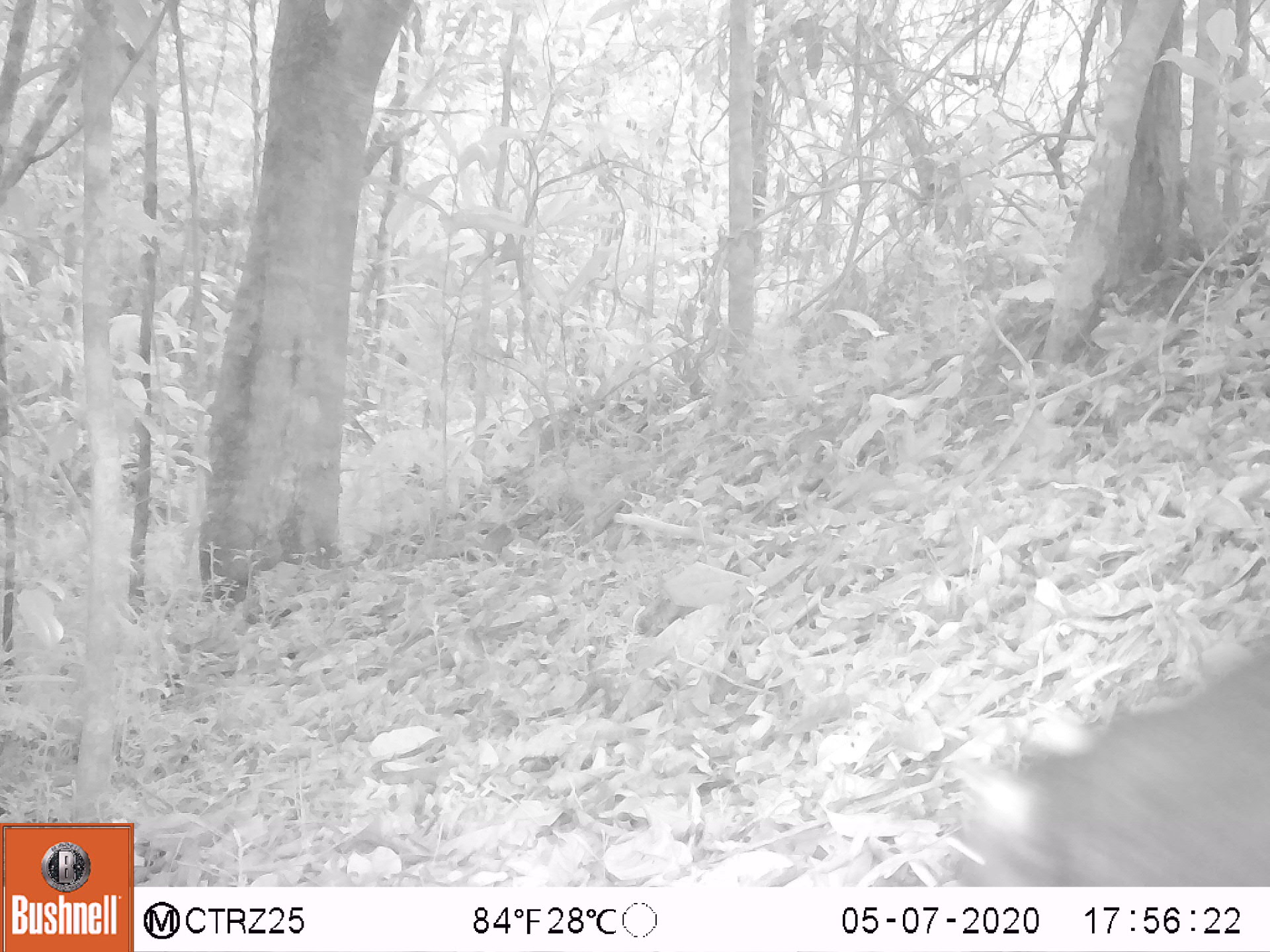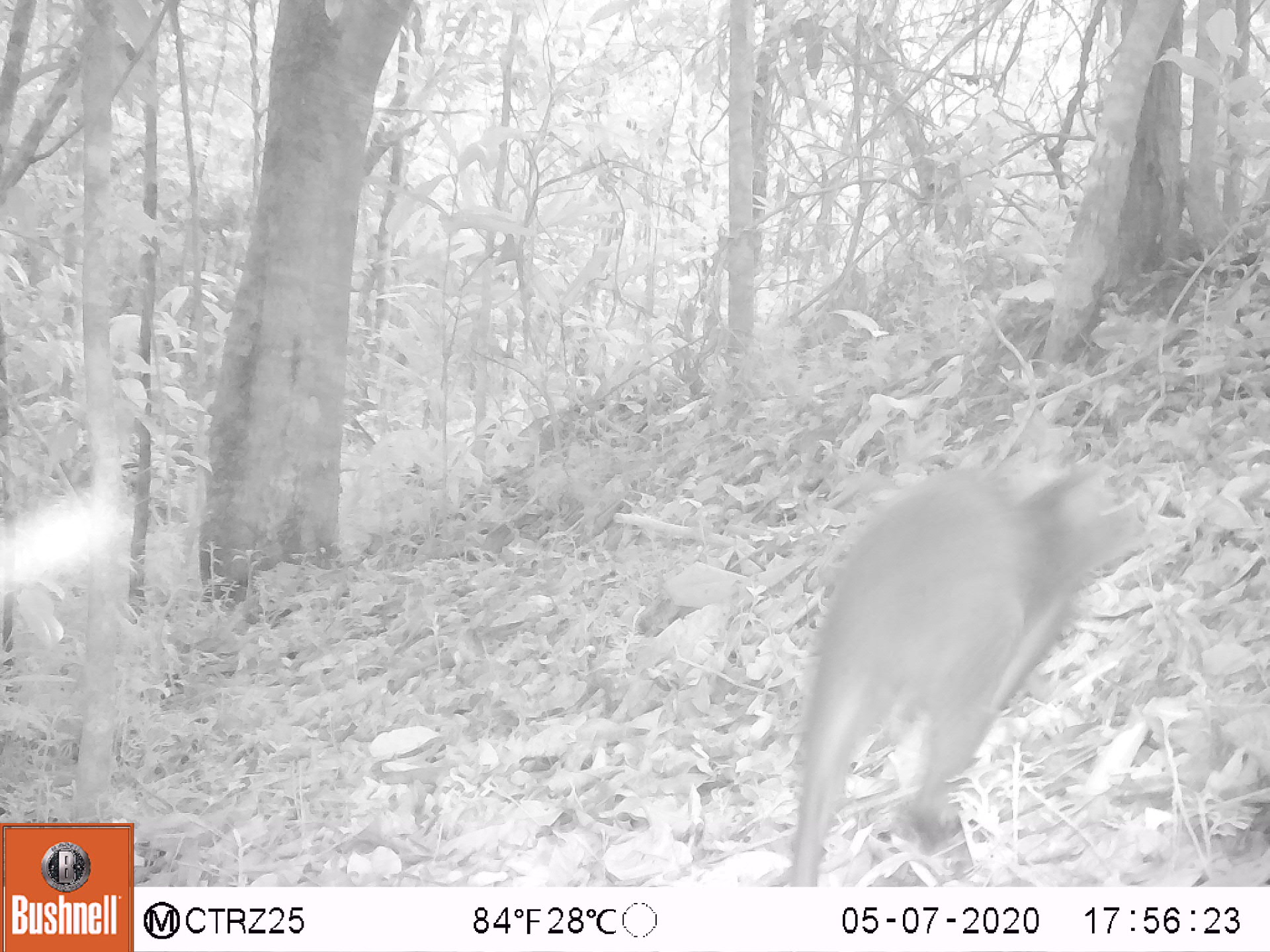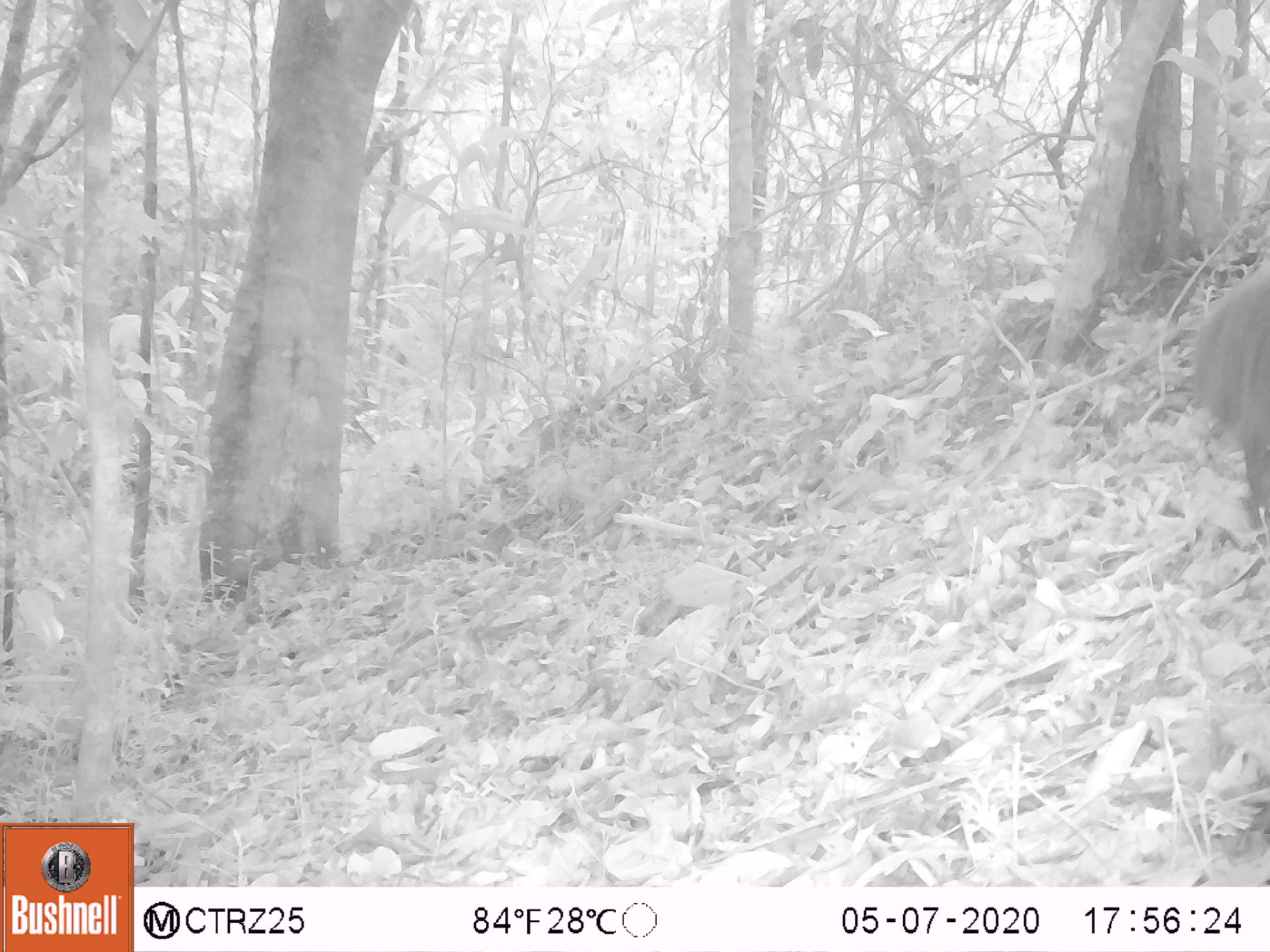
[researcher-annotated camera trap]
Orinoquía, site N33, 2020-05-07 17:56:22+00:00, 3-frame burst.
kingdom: Animalia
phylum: Chordata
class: Mammalia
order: Rodentia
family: Dasyproctidae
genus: Dasyprocta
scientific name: Dasyprocta fuliginosa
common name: black agouti